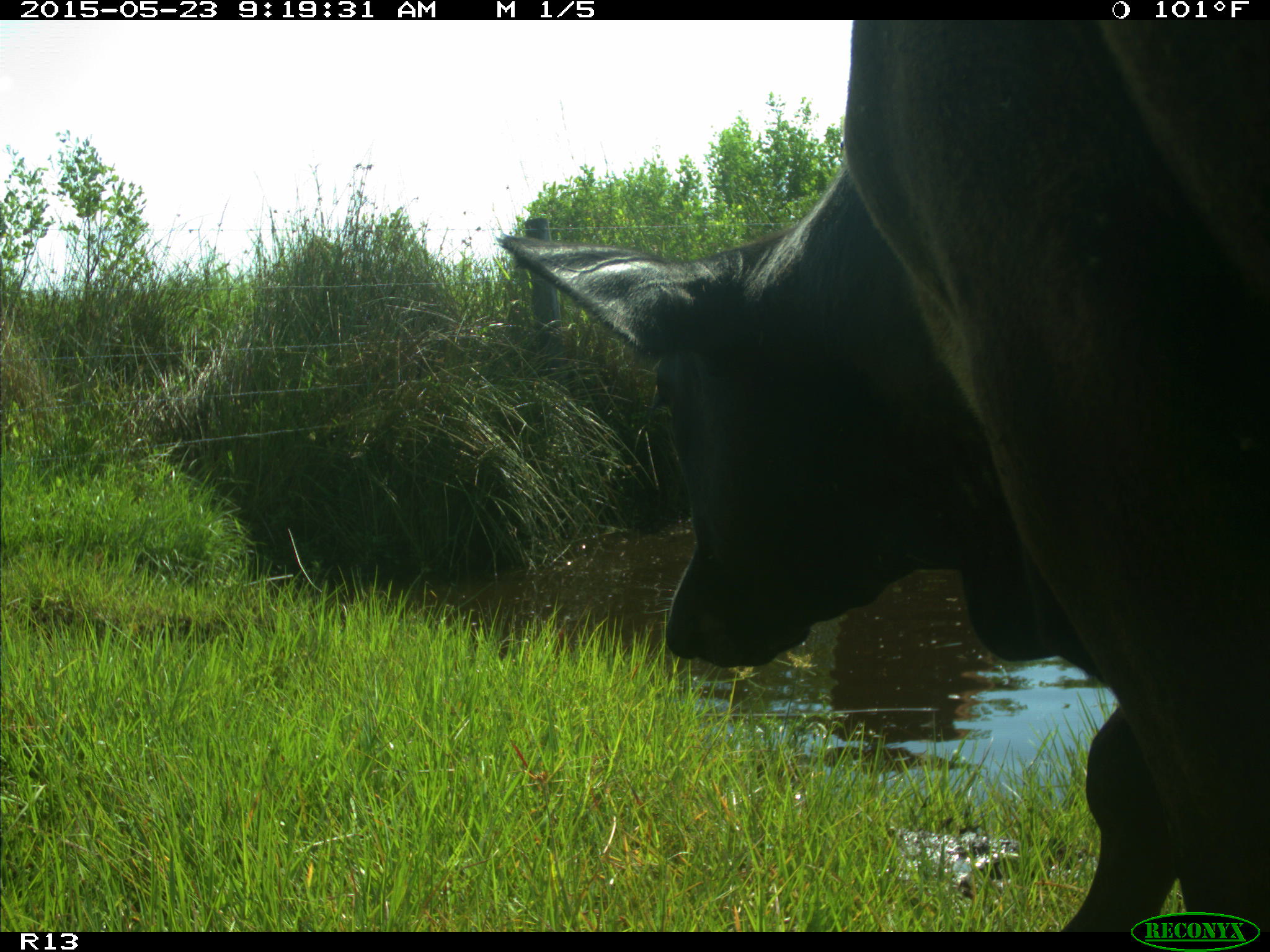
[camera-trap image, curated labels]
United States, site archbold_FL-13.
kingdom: Animalia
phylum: Chordata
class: Mammalia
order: Artiodactyla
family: Bovidae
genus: Bos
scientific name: Bos taurus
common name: domestic cow